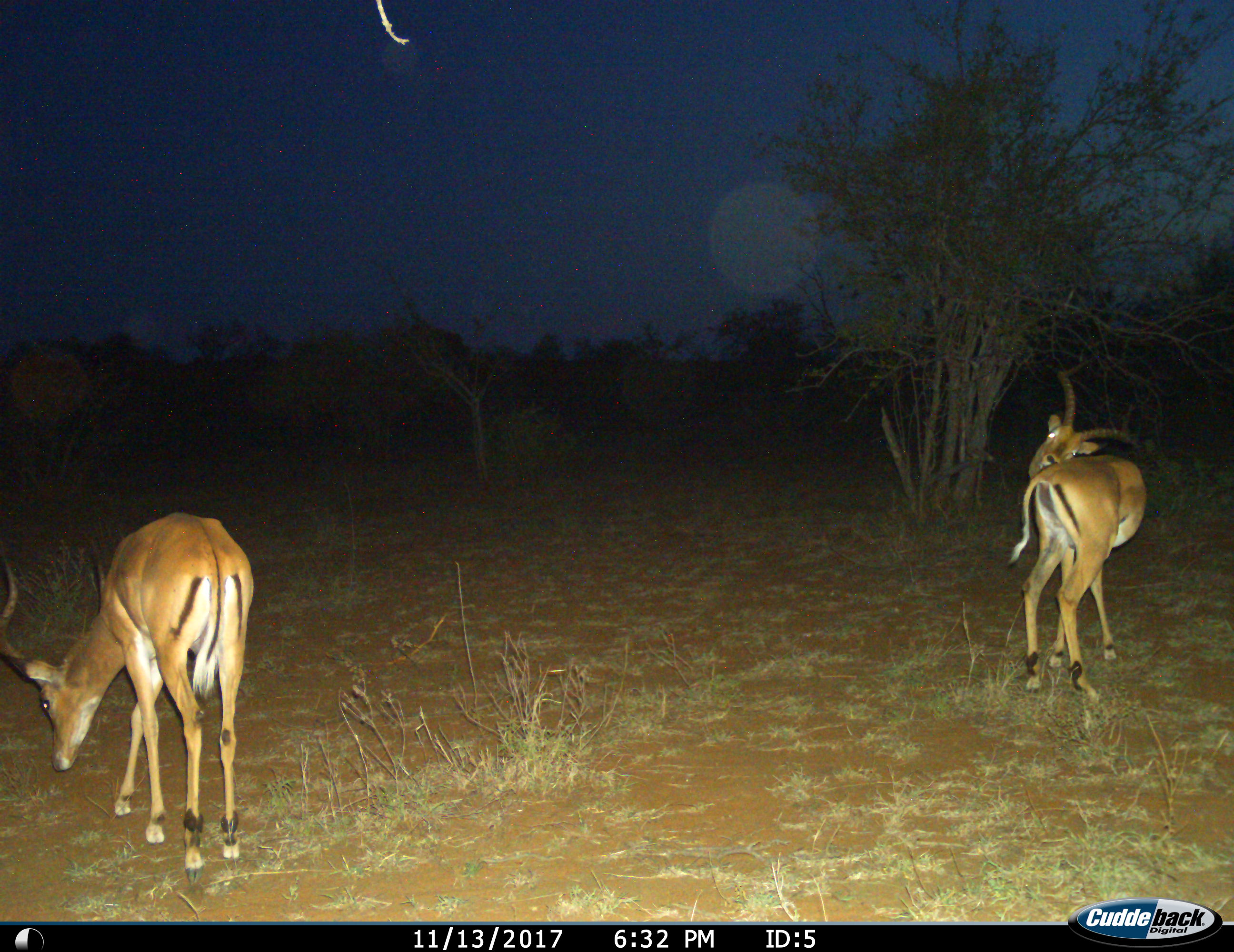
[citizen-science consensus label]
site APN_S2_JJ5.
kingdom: Animalia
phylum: Chordata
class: Mammalia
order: Artiodactyla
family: Bovidae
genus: Aepyceros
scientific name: Aepyceros melampus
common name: impala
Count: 2.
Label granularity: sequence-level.